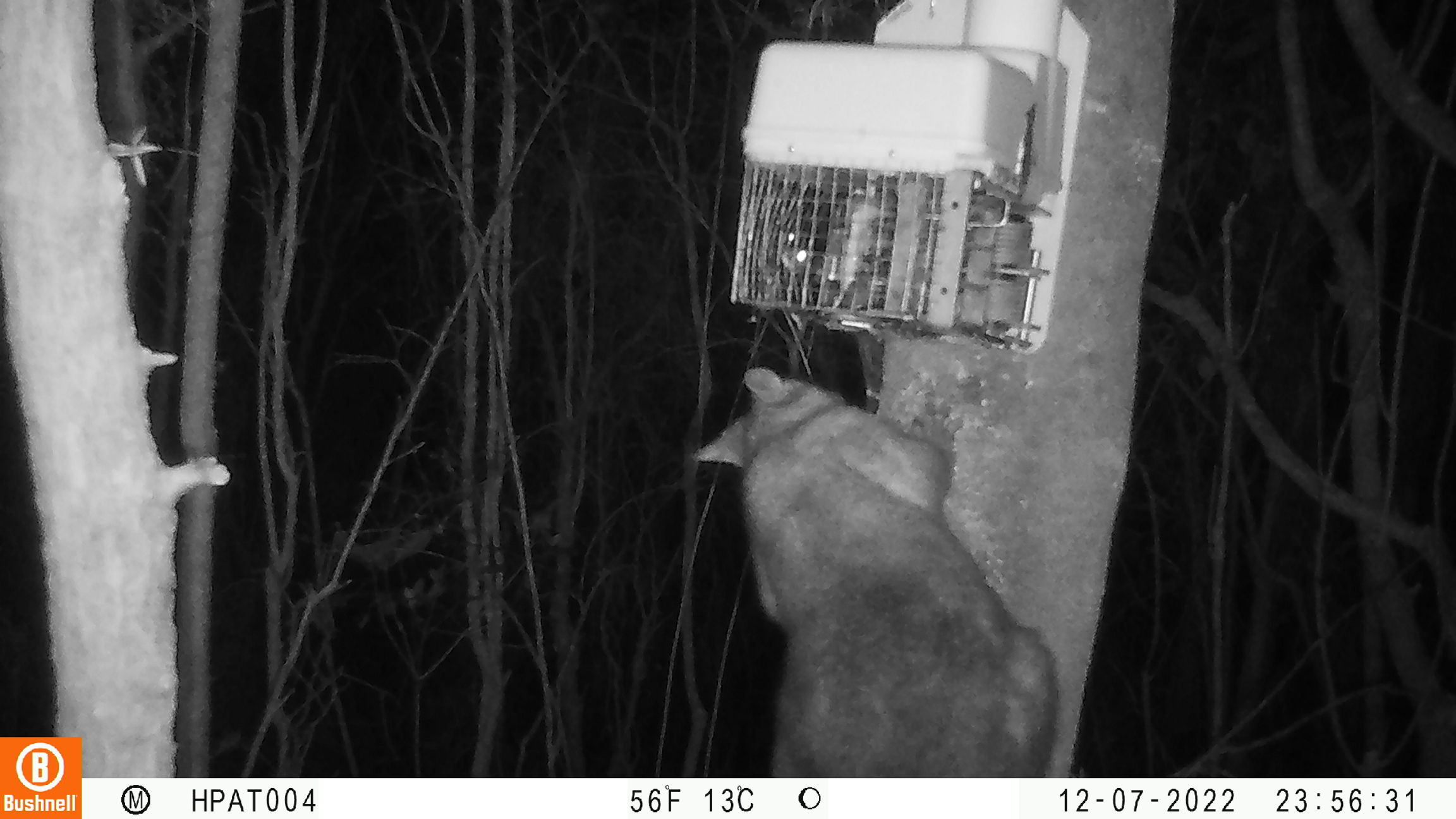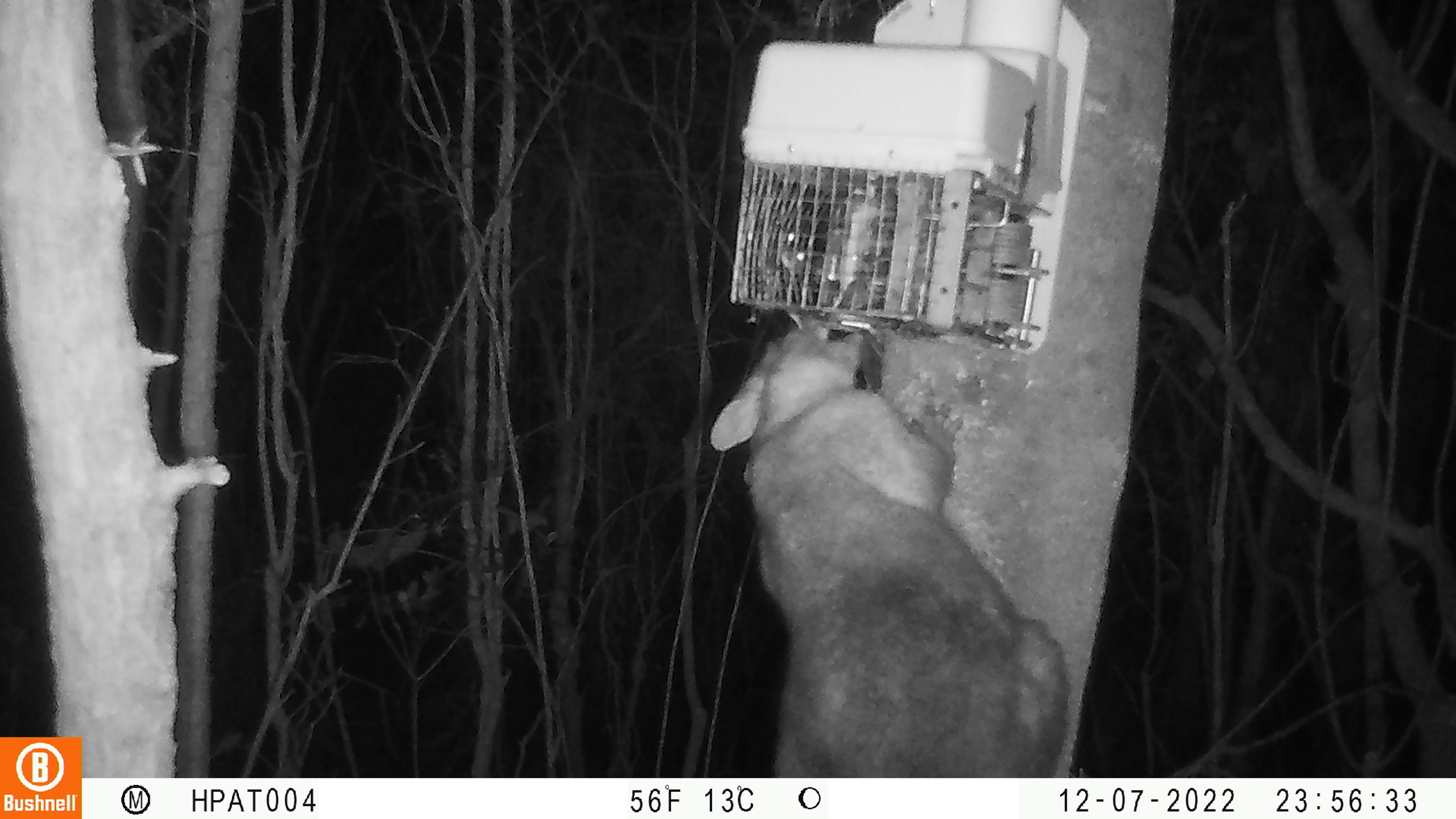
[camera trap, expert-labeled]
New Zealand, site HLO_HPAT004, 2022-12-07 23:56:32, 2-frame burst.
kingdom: Animalia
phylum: Chordata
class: Mammalia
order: Diprotodontia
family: Phalangeridae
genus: Trichosurus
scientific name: Trichosurus vulpecula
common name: common brushtail possum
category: possum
Possum (common brushtail possum) (Trichosurus vulpecula).